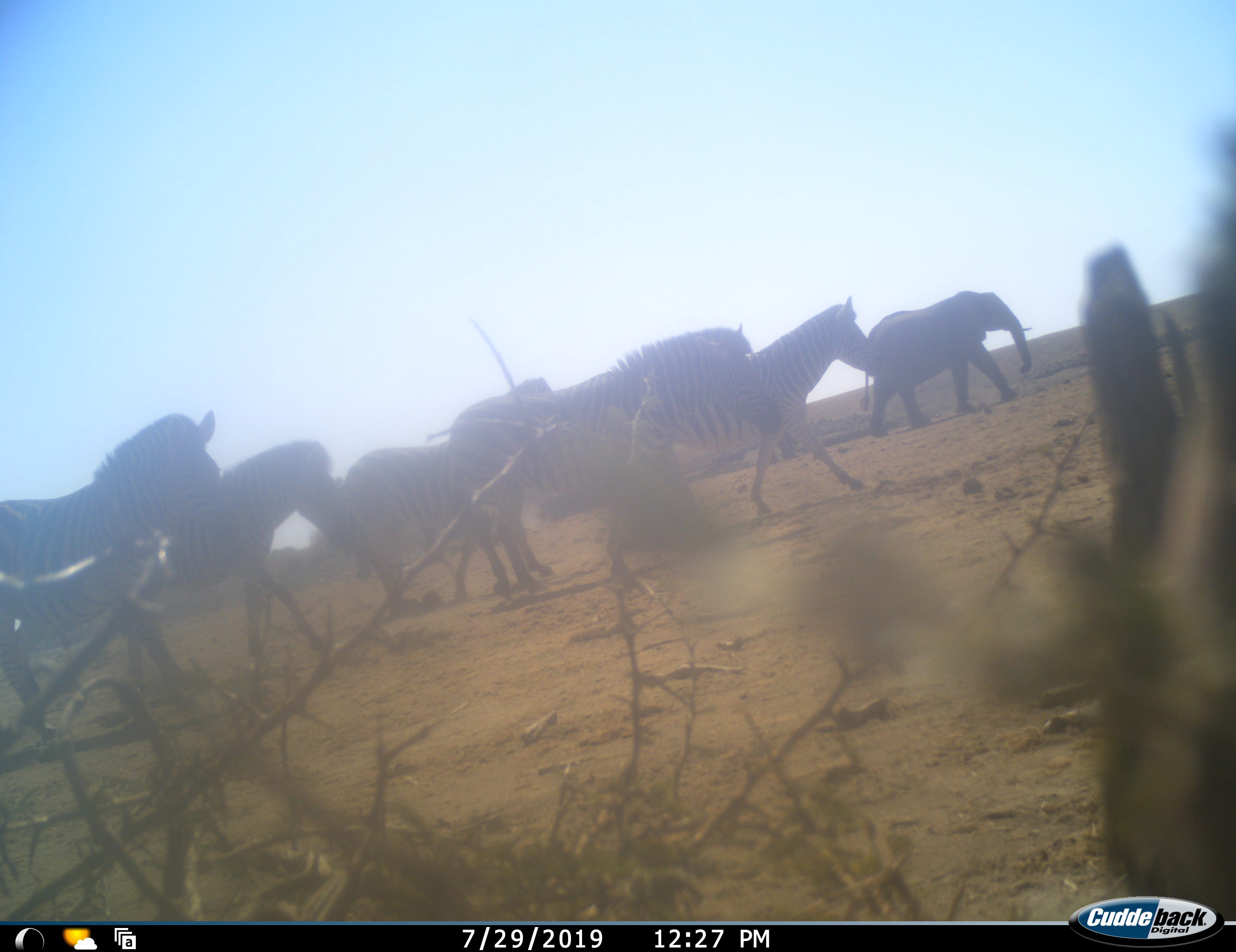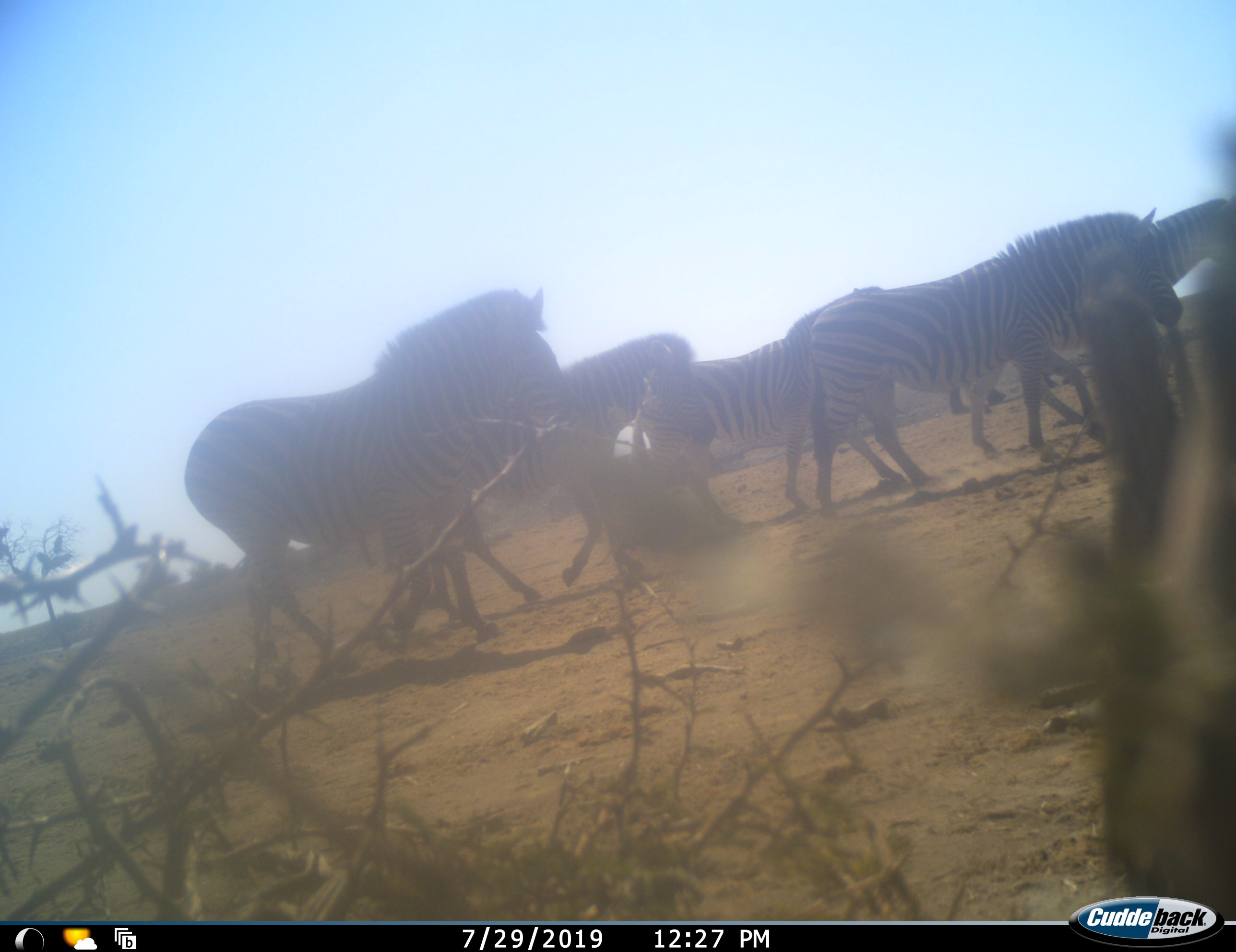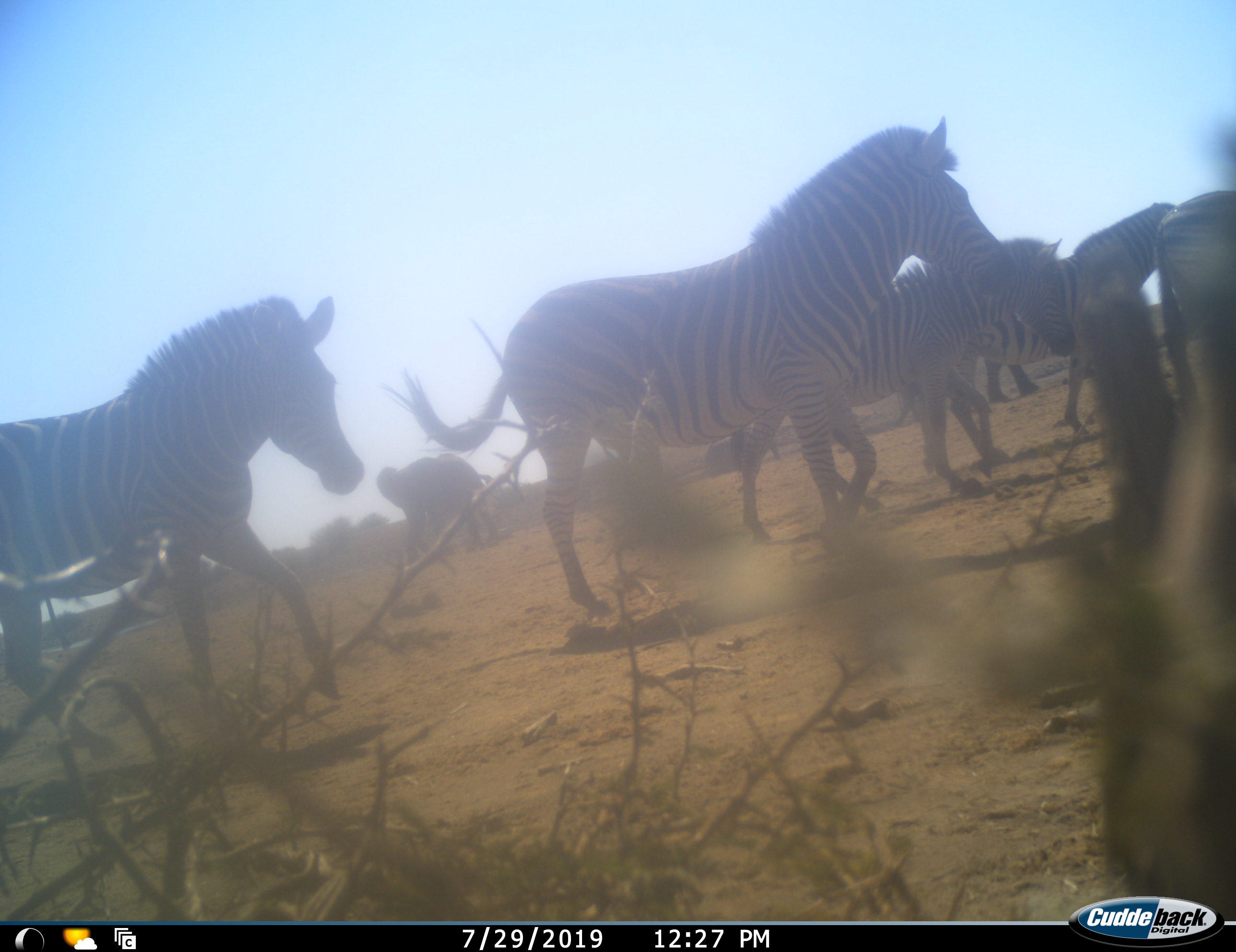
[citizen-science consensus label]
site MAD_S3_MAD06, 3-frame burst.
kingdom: Animalia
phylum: Chordata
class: Mammalia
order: Proboscidea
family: Elephantidae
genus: Loxodonta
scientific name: Loxodonta africana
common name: african bush elephant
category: elephant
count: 2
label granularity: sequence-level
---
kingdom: Animalia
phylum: Chordata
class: Mammalia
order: Perissodactyla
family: Equidae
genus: Equus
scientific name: Equus quagga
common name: plains zebra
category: zebraplains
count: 6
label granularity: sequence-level